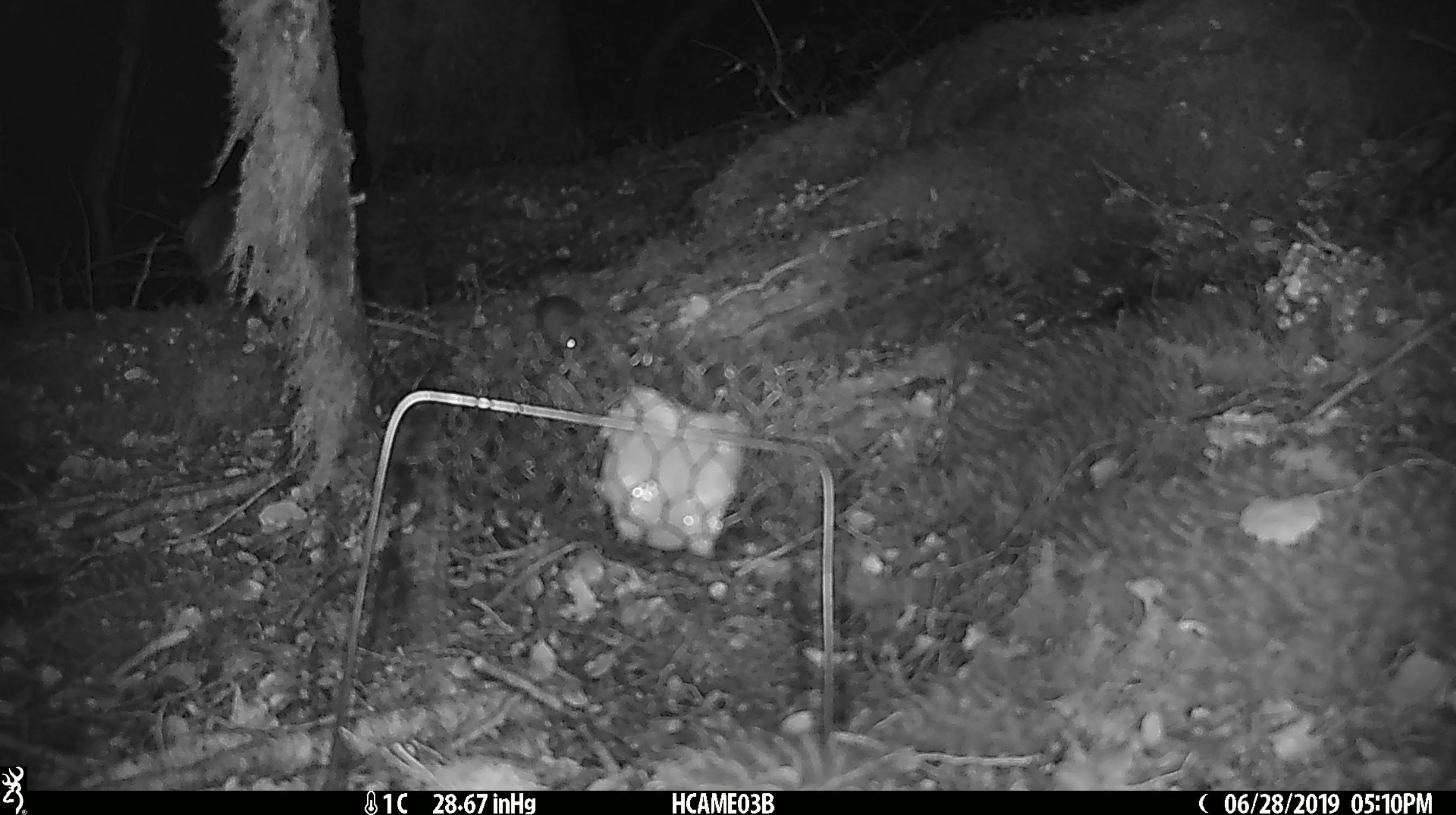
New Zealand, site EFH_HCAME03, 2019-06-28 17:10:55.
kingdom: Animalia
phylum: Chordata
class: Mammalia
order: Rodentia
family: Muridae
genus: Mus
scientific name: Mus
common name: mouse